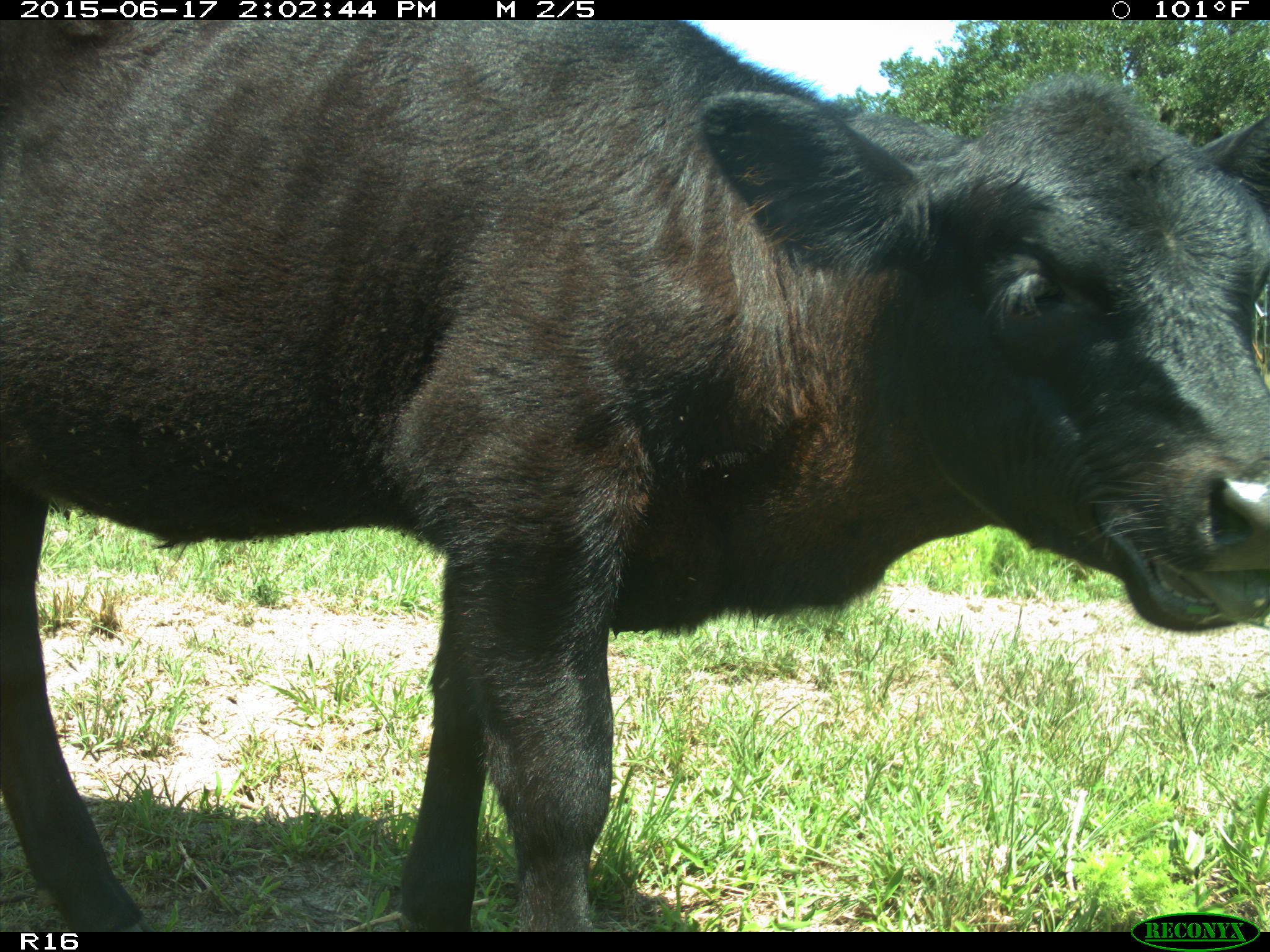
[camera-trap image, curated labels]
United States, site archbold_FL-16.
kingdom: Animalia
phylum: Chordata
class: Mammalia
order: Artiodactyla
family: Bovidae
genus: Bos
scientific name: Bos taurus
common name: domestic cow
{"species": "Bos taurus (domestic cow)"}